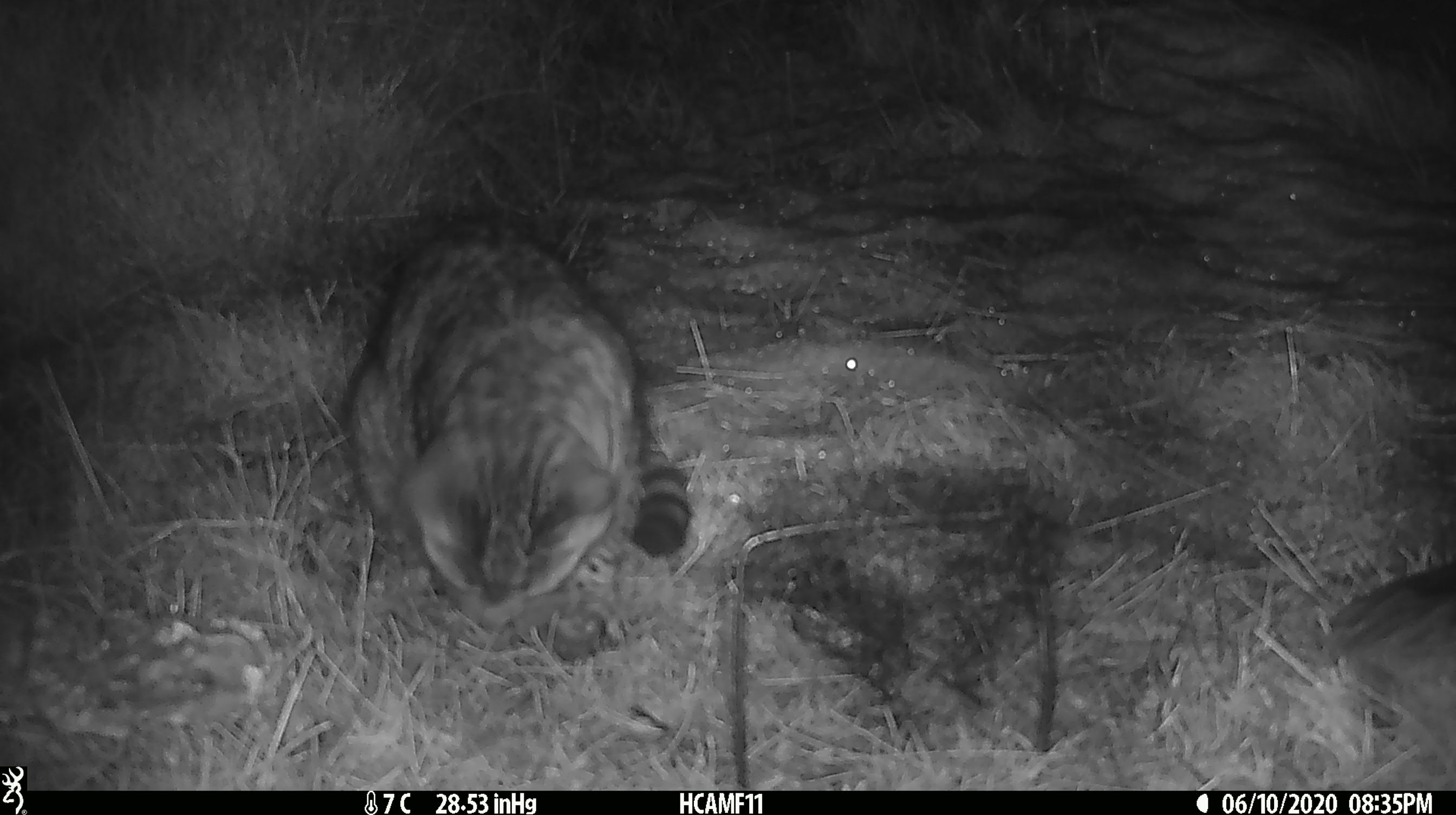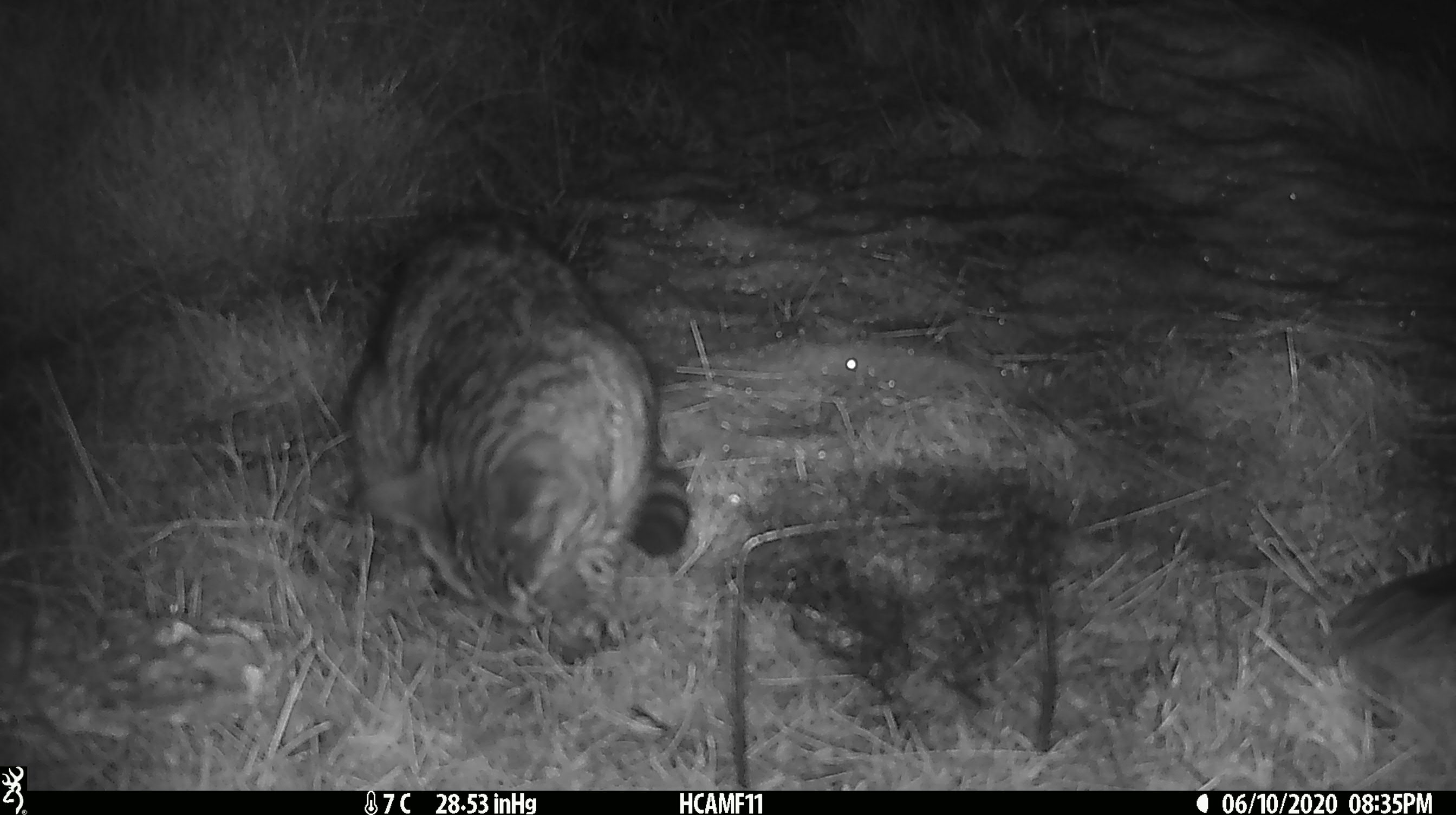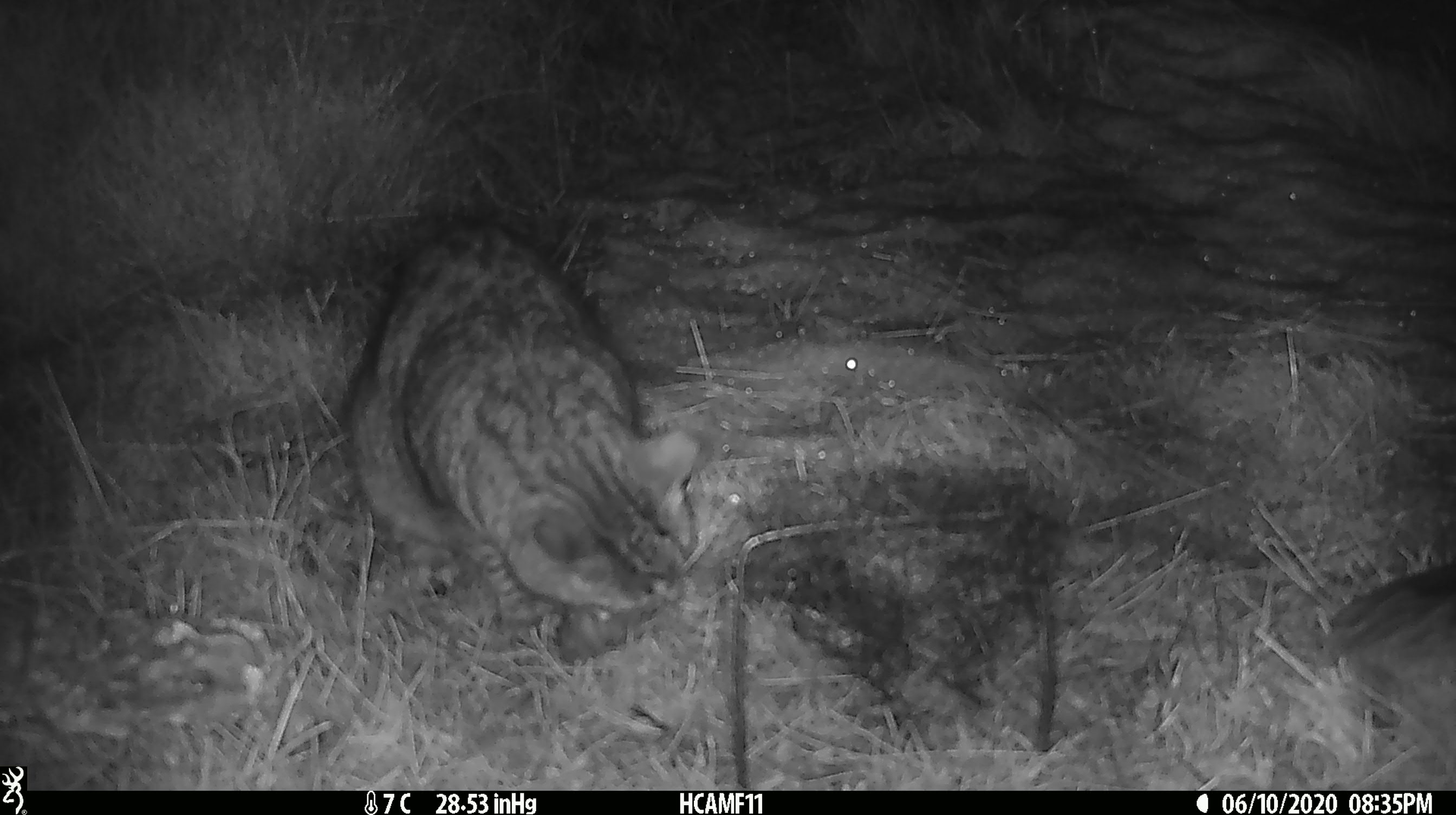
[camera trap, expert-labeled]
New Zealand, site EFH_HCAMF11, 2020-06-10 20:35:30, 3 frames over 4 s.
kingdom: Animalia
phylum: Chordata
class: Mammalia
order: Carnivora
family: Felidae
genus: Felis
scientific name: Felis catus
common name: domestic cat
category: cat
Cat (domestic cat) (Felis catus).